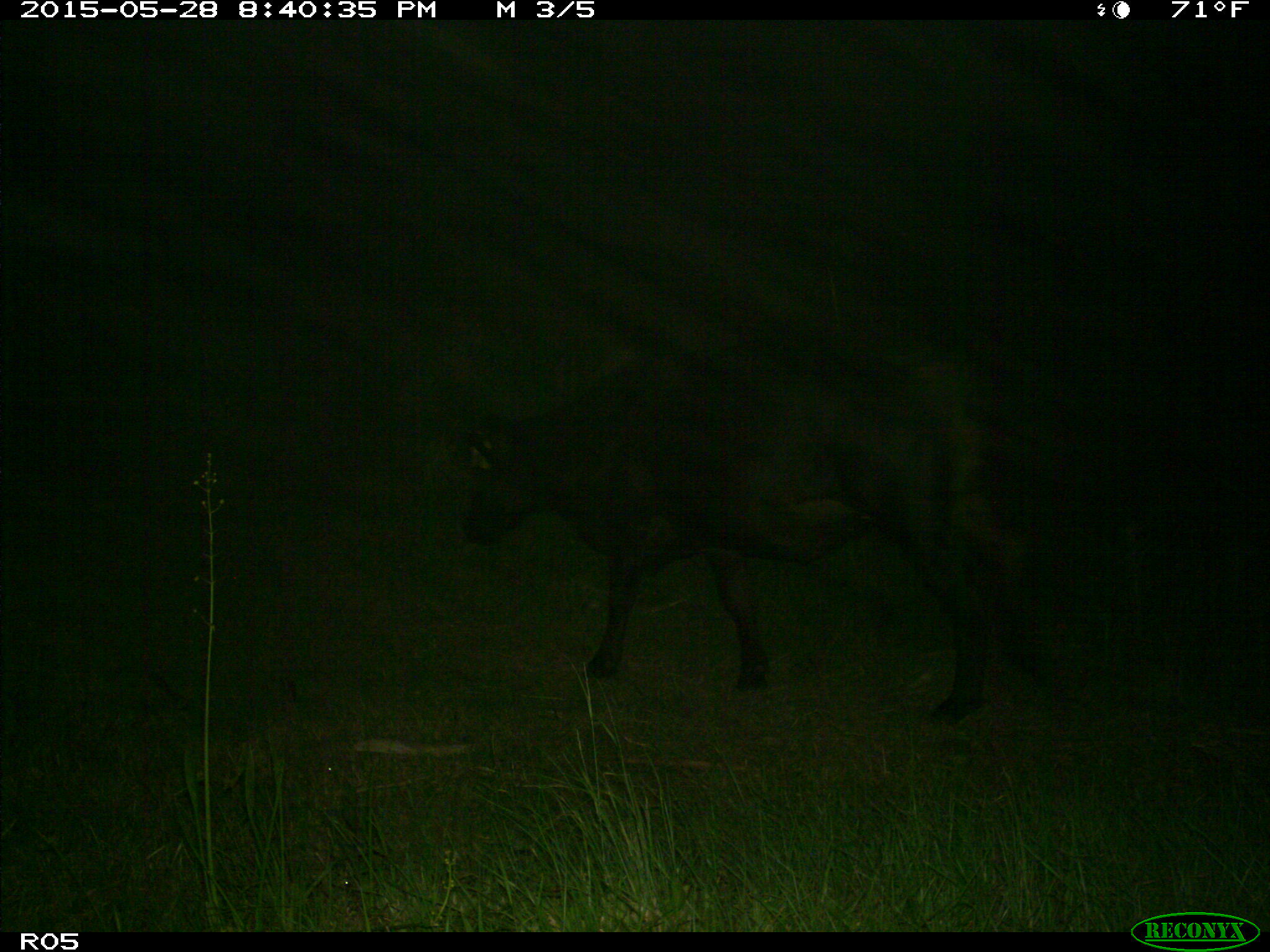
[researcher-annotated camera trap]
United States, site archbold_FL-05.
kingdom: Animalia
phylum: Chordata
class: Mammalia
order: Artiodactyla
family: Bovidae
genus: Bos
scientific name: Bos taurus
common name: domestic cow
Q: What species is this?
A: Bos taurus (domestic cow).